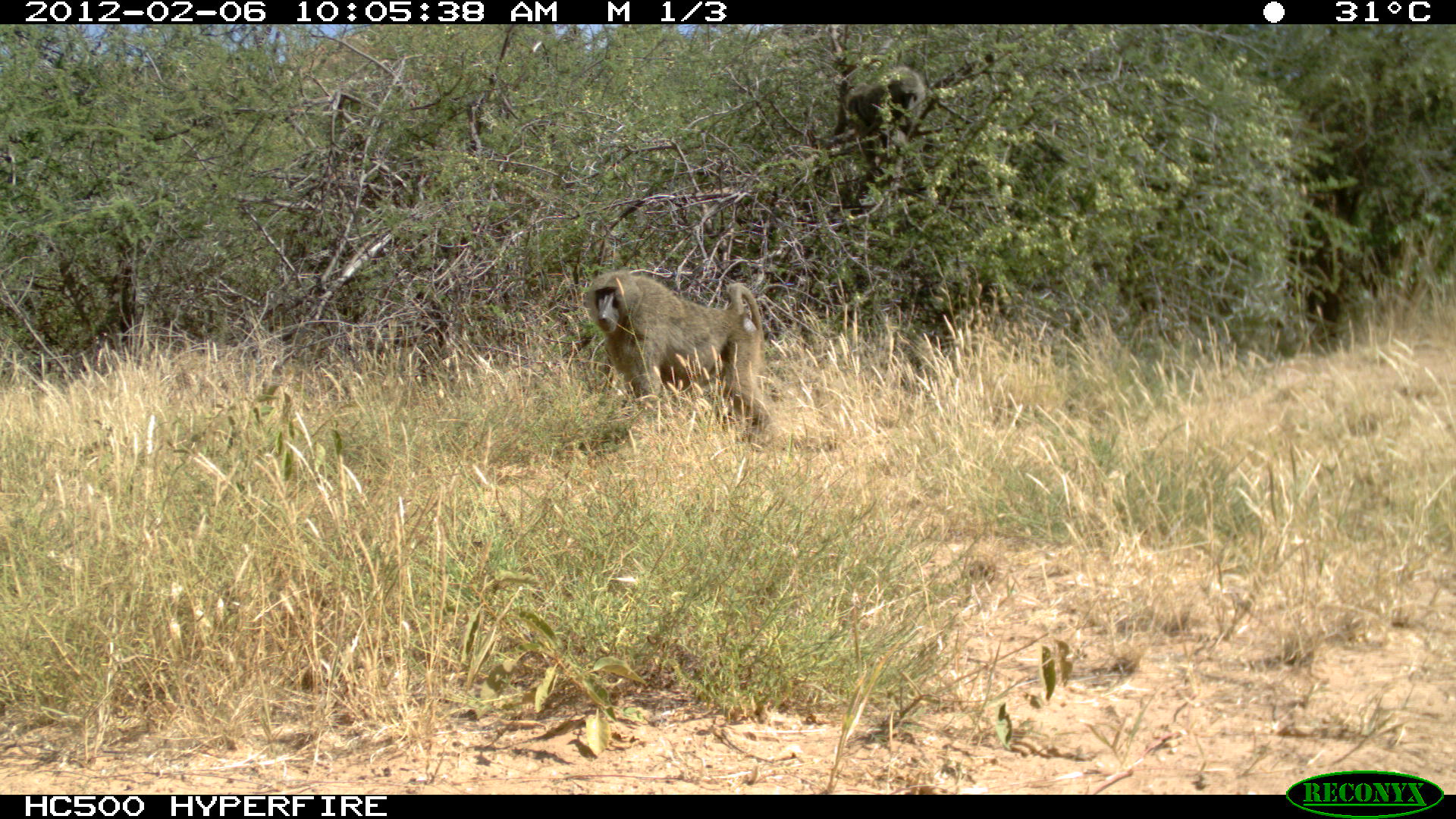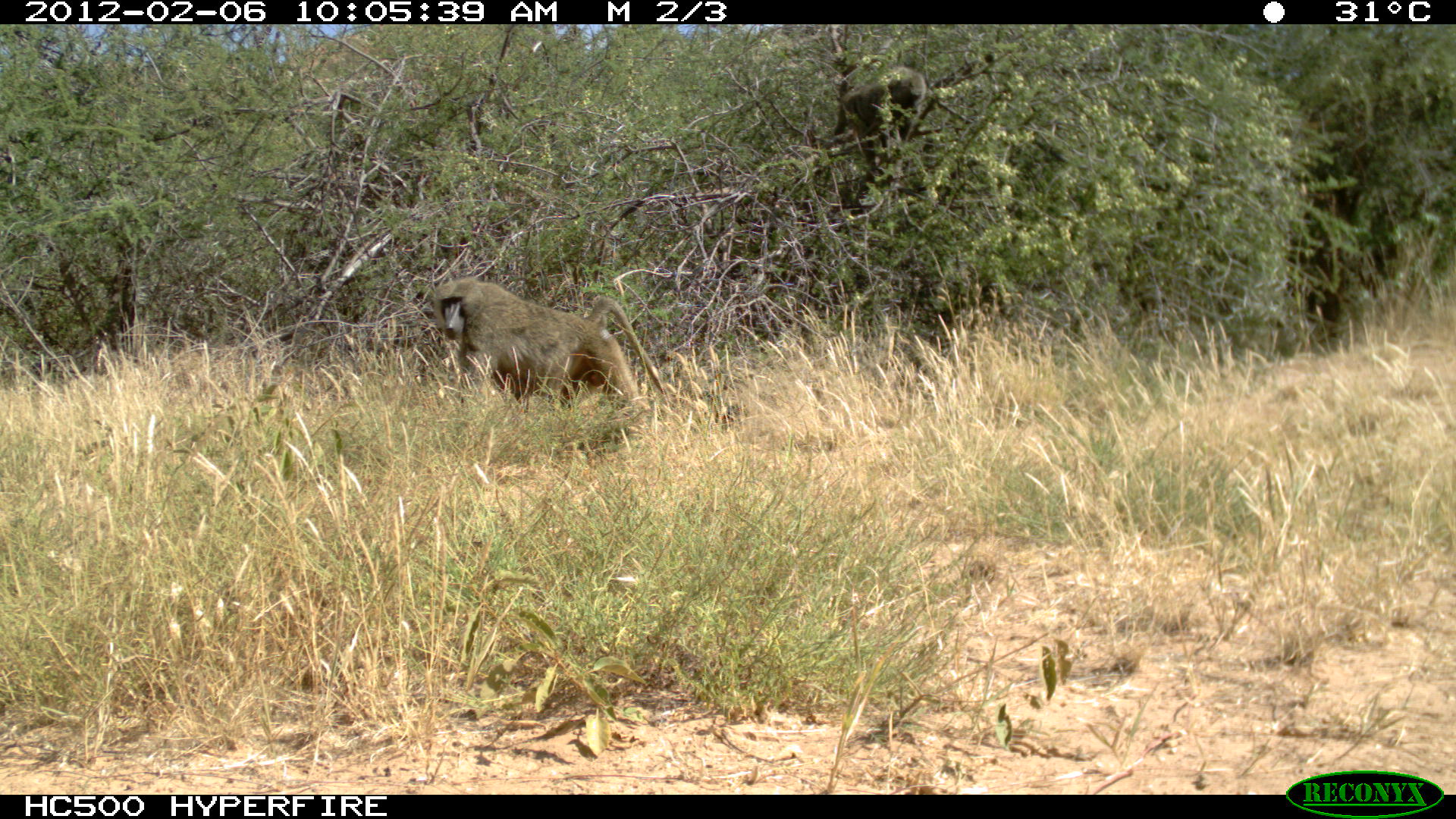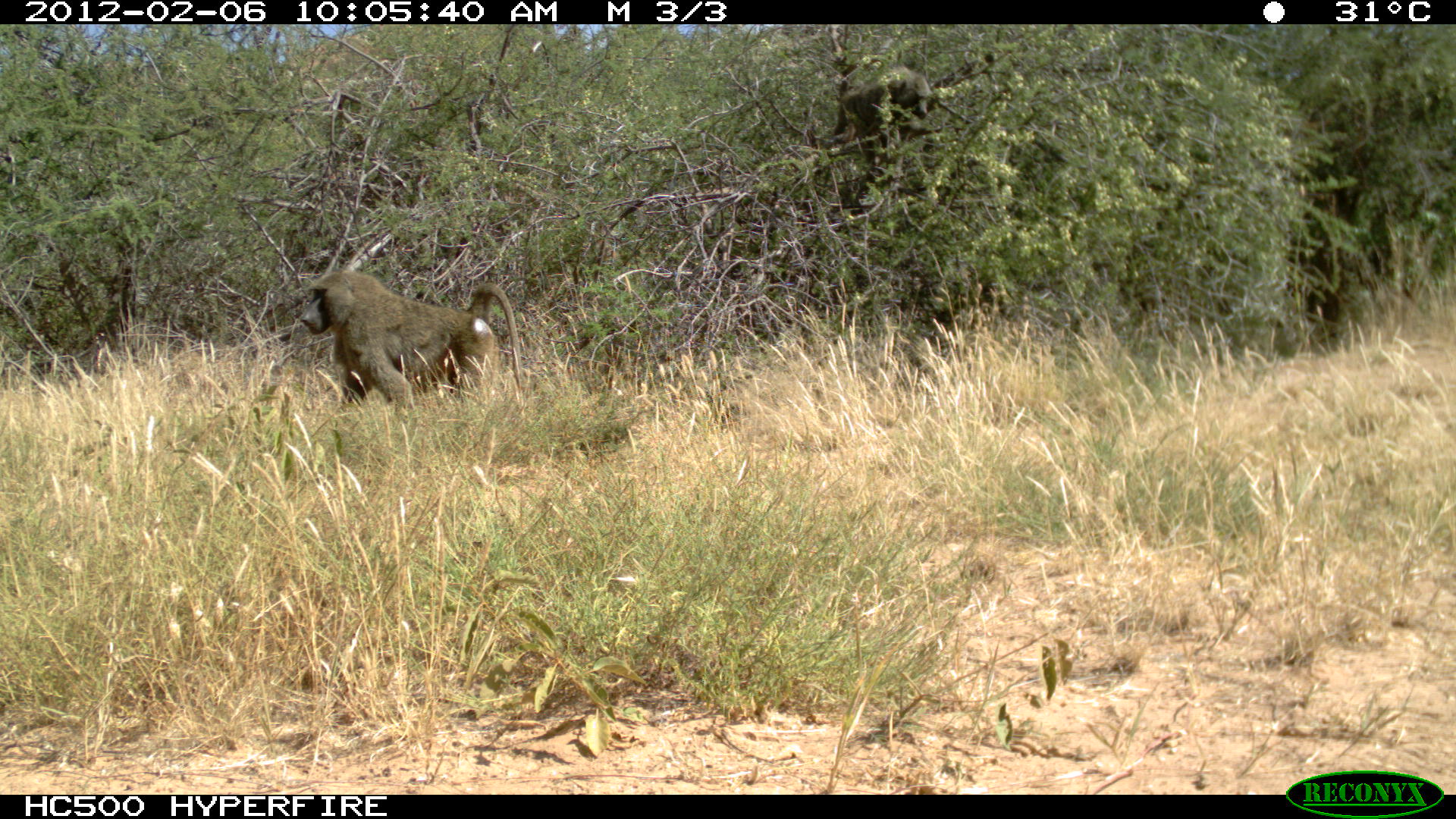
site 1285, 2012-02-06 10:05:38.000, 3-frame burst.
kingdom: Animalia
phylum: Chordata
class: Mammalia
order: Primates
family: Cercopithecidae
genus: Papio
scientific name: Papio anubis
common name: olive baboon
Papio anubis (olive baboon), count 1.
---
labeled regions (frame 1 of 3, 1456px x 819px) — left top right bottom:
papio anubis: 576 263 777 457; 844 62 931 168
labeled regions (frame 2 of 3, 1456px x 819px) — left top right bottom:
papio anubis: 424 272 668 417; 838 63 925 173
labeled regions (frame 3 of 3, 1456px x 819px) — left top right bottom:
papio anubis: 297 265 526 424; 824 62 934 153